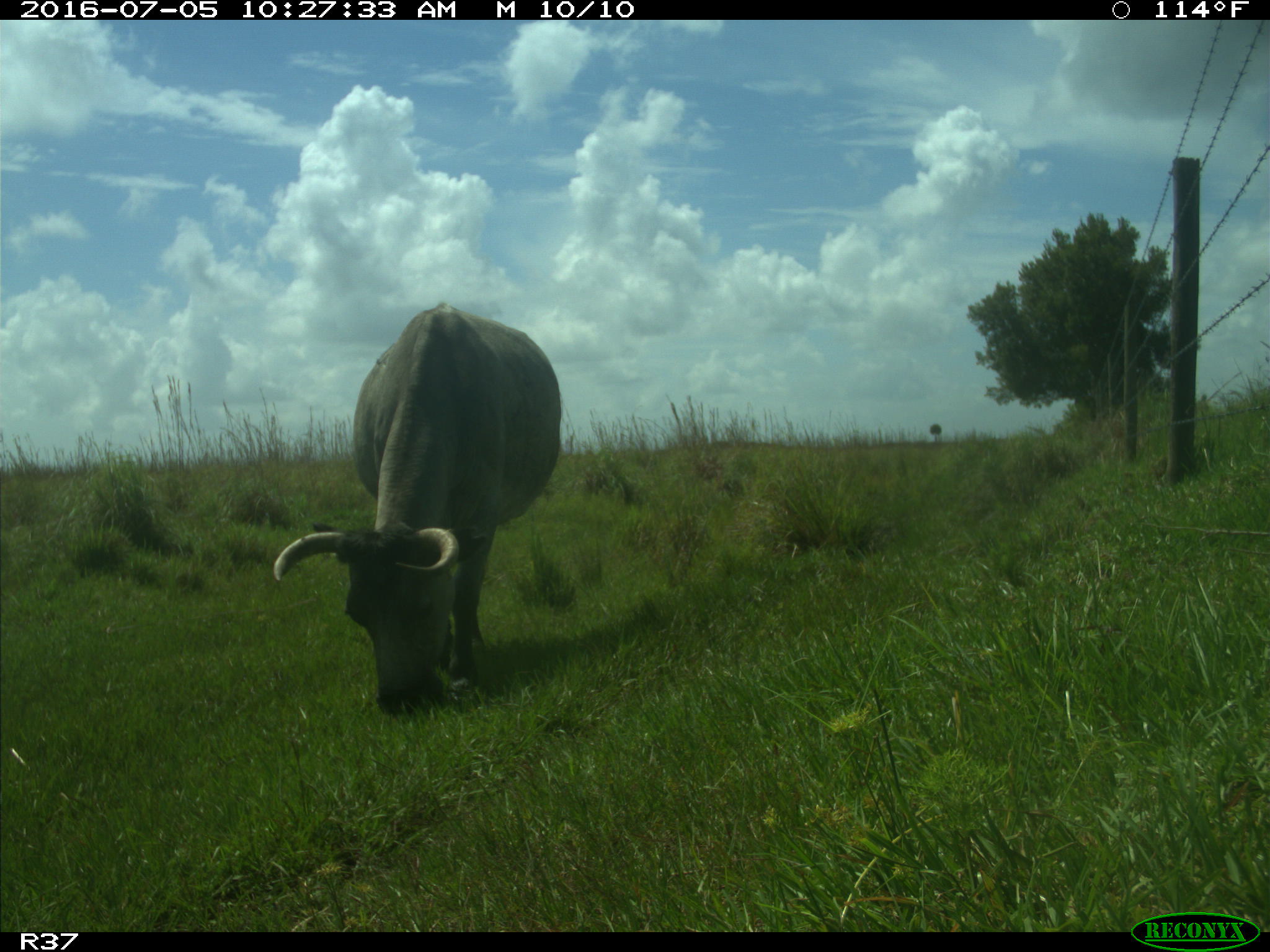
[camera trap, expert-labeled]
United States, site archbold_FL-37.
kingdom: Animalia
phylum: Chordata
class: Mammalia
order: Artiodactyla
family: Bovidae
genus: Bos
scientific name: Bos taurus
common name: domestic cow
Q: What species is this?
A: Bos taurus (domestic cow).